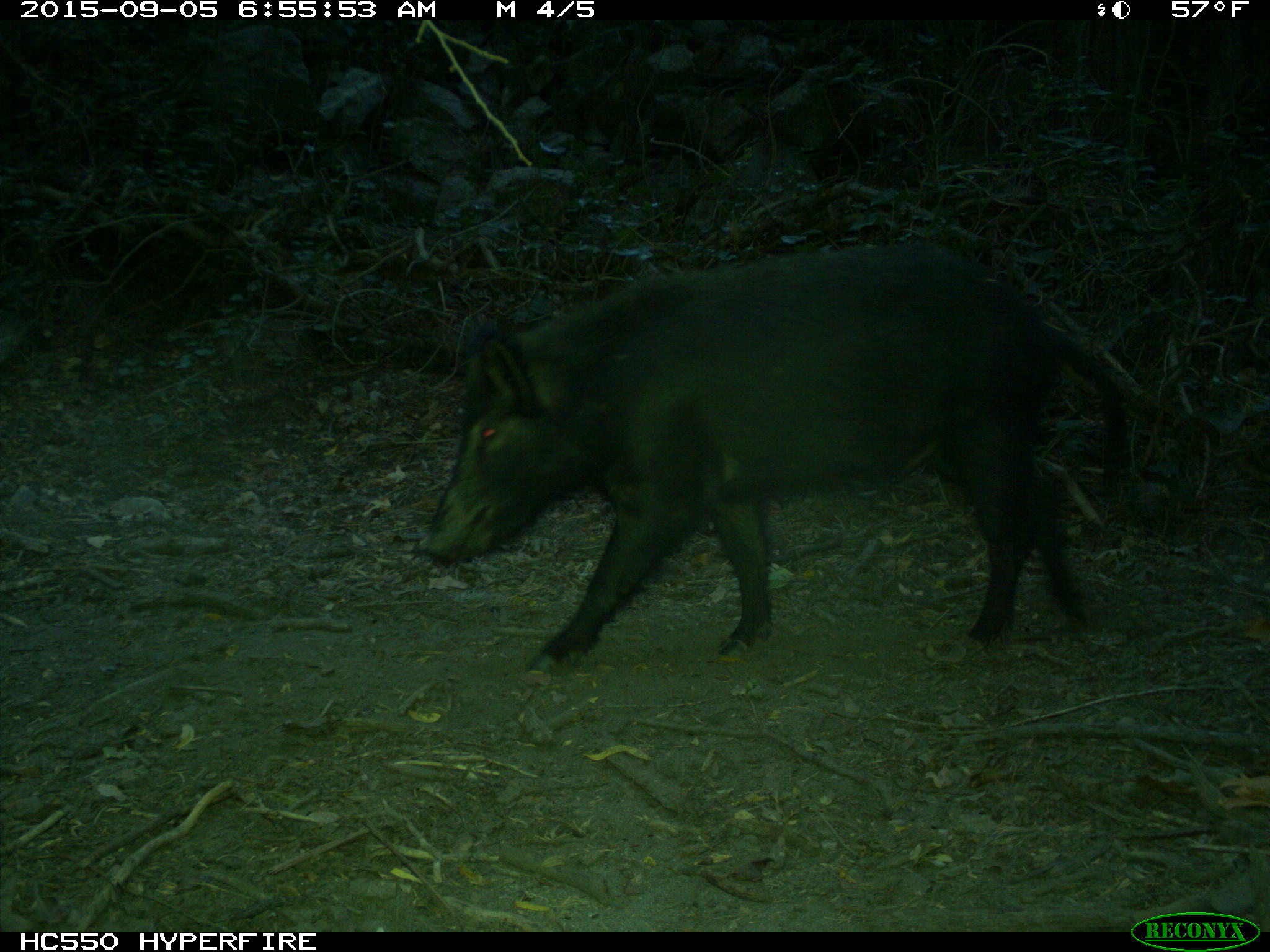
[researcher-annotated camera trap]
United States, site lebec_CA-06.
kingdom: Animalia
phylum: Chordata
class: Mammalia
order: Artiodactyla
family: Suidae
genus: Sus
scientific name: Sus scrofa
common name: wild boar